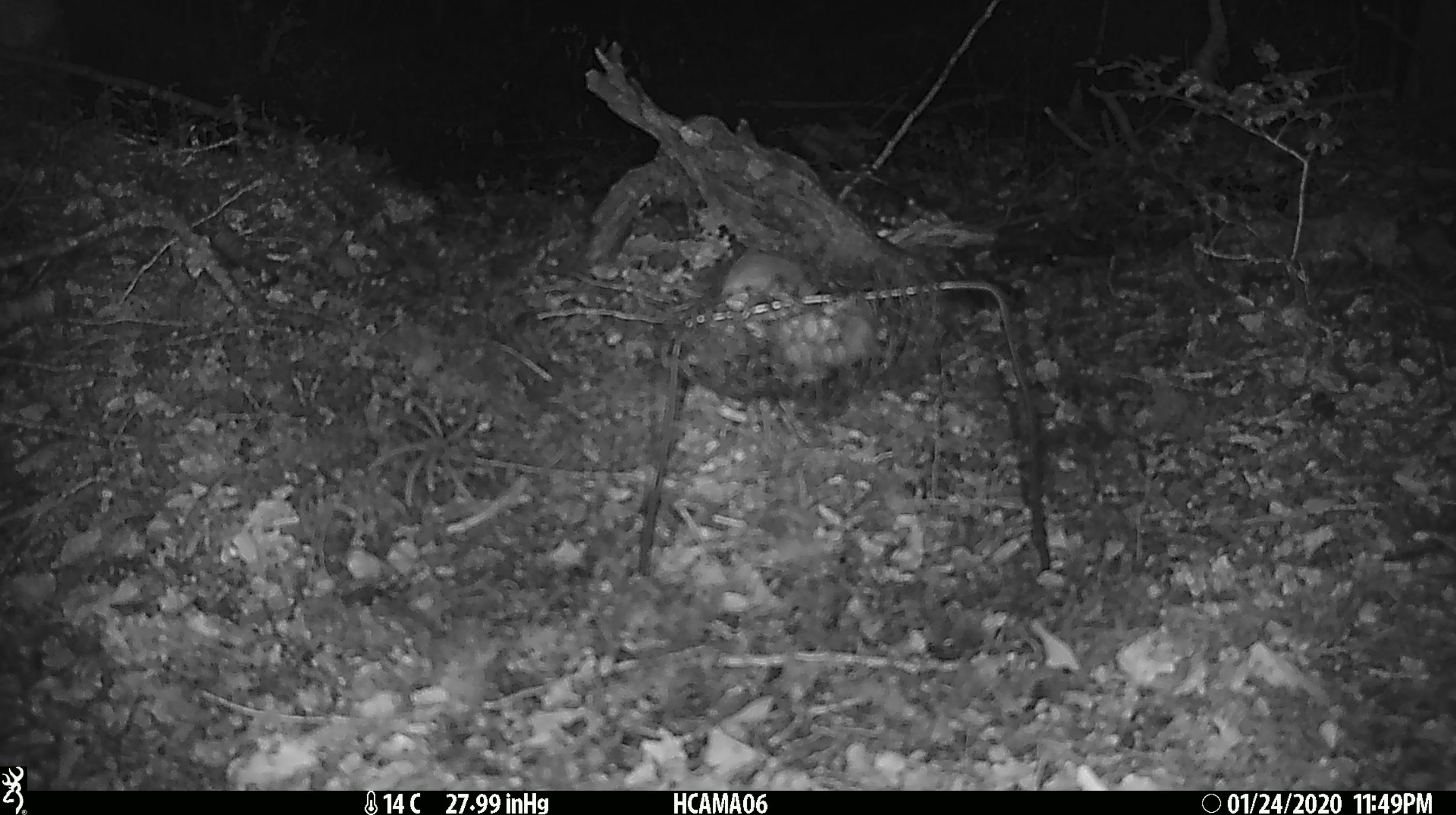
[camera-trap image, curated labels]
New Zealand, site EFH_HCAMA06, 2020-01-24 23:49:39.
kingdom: Animalia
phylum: Chordata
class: Mammalia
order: Rodentia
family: Muridae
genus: Mus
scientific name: Mus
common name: mouse